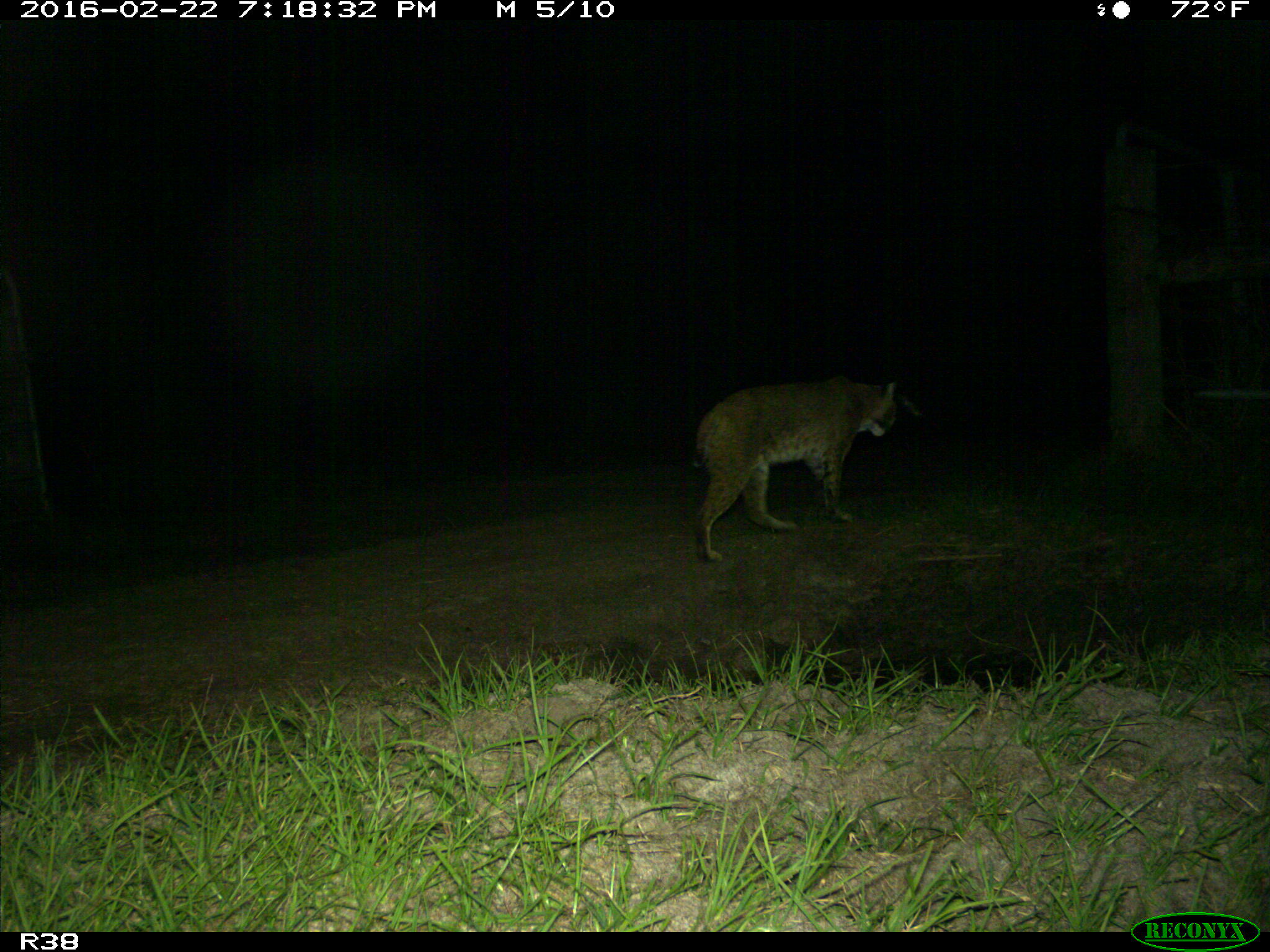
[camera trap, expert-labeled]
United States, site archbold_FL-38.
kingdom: Animalia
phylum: Chordata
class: Mammalia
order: Carnivora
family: Felidae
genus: Lynx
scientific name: Lynx rufus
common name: bobcat